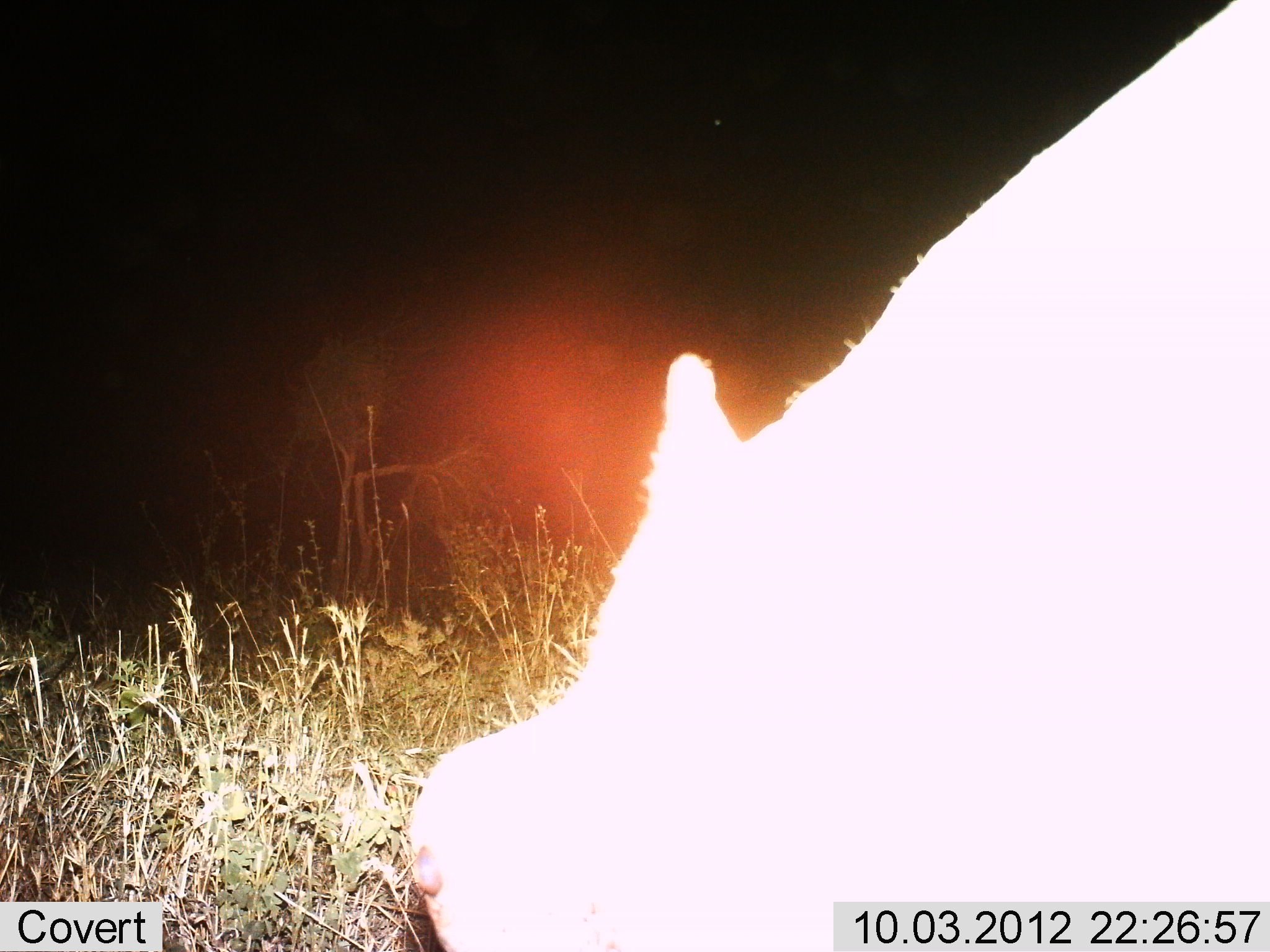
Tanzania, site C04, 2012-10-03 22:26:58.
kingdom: Animalia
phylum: Chordata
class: Mammalia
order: Artiodactyla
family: Hippopotamidae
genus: Hippopotamus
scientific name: Hippopotamus amphibius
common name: hippopotamus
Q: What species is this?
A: Hippopotamus (Hippopotamus amphibius).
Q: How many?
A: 1.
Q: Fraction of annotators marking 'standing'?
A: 33%.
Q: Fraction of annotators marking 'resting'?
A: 0%.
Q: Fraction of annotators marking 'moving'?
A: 0%.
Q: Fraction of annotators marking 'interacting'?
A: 0%.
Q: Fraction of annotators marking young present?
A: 0%.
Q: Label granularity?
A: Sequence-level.